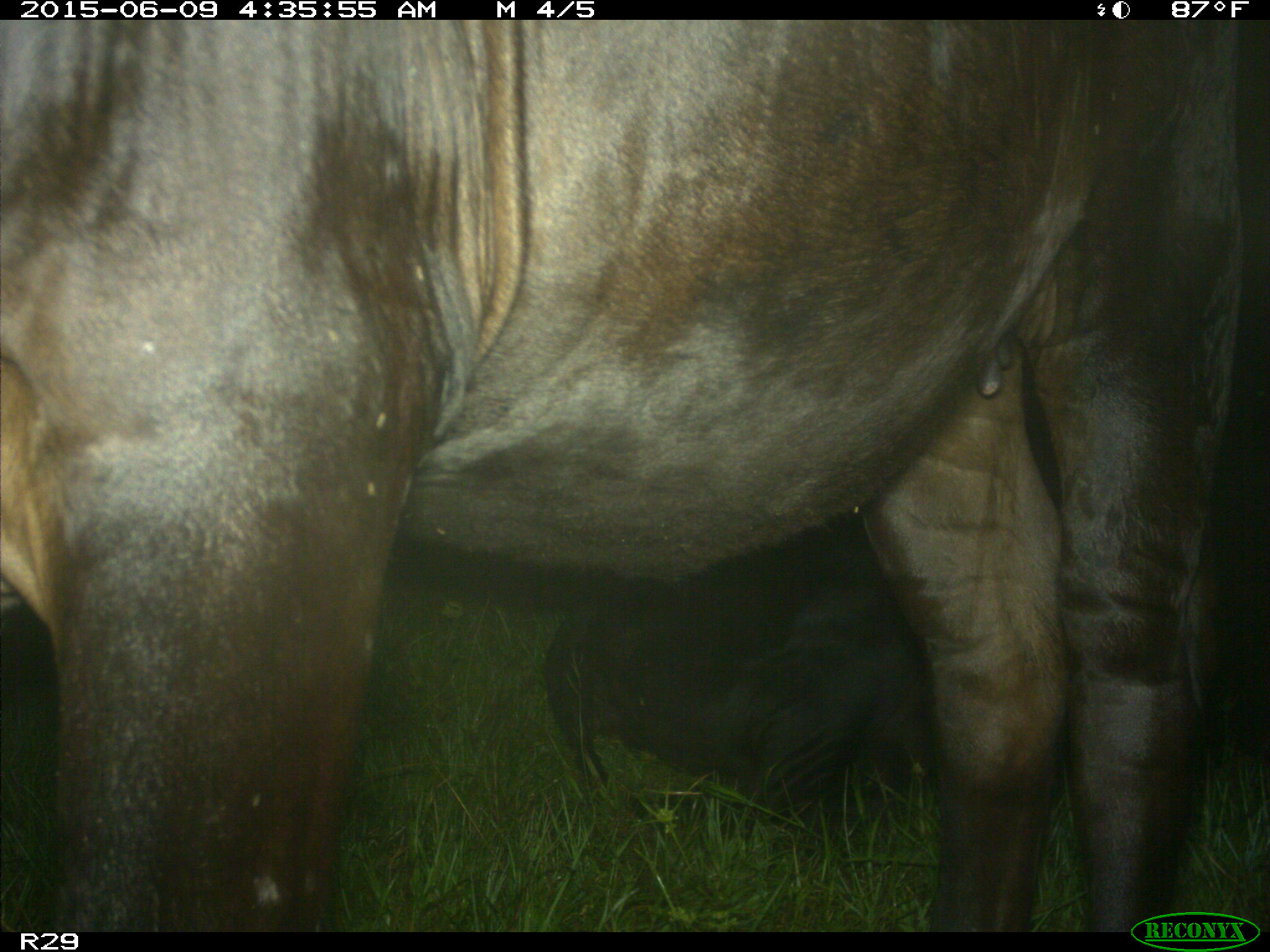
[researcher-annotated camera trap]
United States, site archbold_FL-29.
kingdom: Animalia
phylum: Chordata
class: Mammalia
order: Artiodactyla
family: Bovidae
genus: Bos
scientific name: Bos taurus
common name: domestic cow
Bos taurus (domestic cow).